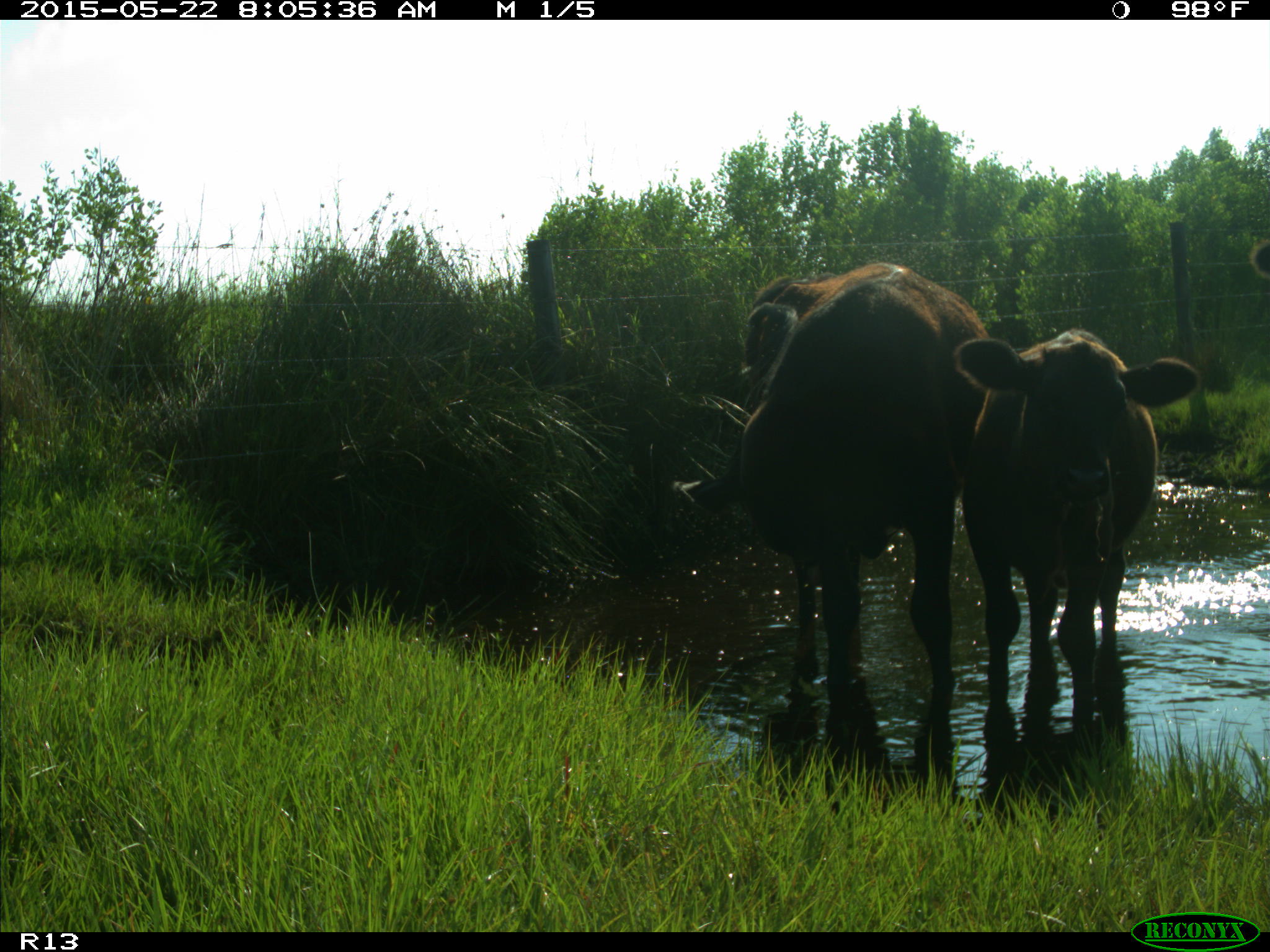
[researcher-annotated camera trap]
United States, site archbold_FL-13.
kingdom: Animalia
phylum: Chordata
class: Mammalia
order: Artiodactyla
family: Bovidae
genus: Bos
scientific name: Bos taurus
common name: domestic cow